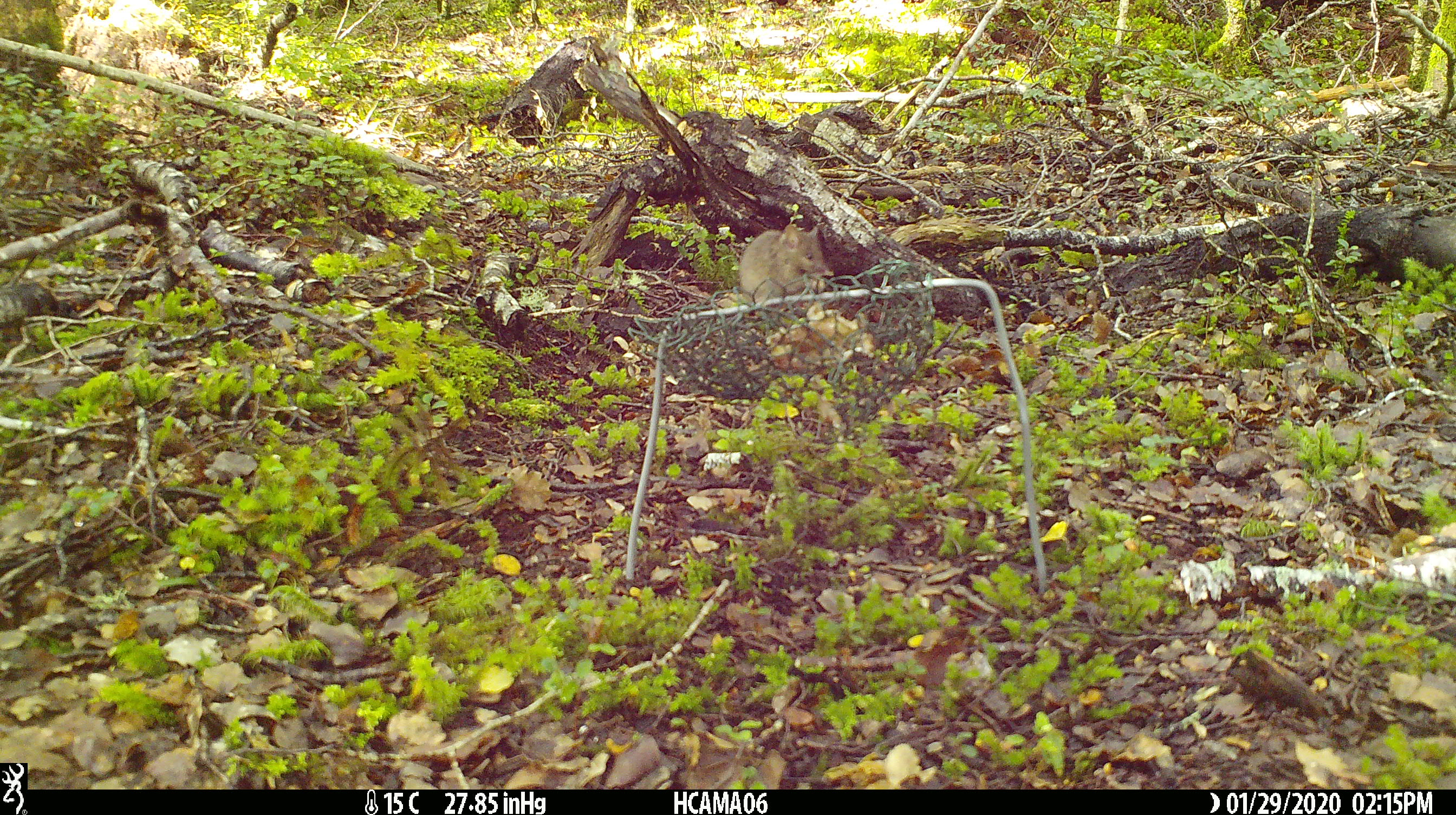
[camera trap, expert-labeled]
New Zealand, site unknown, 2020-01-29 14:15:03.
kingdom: Animalia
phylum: Chordata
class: Mammalia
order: Rodentia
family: Muridae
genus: Mus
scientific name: Mus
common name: mouse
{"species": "mouse (Mus)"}